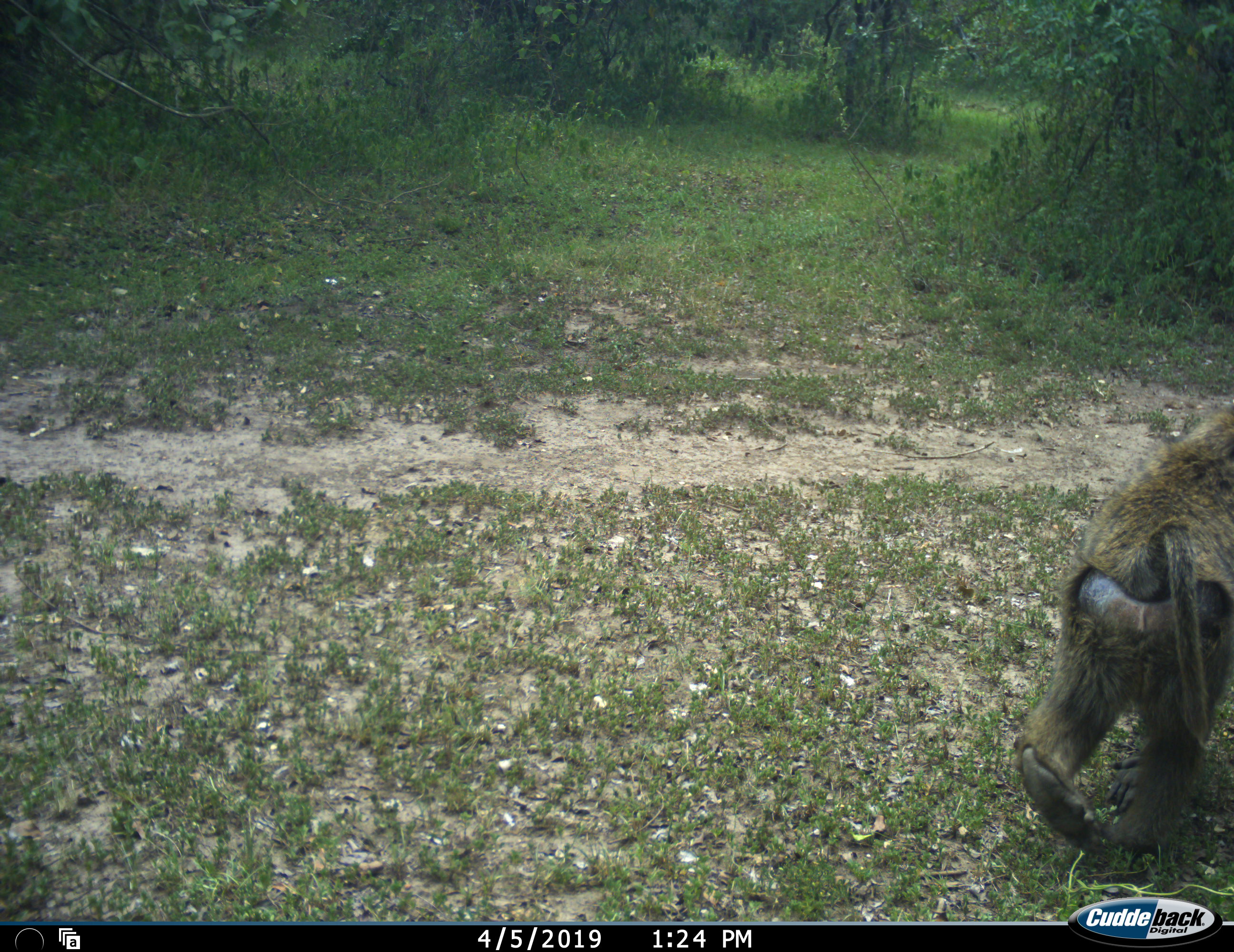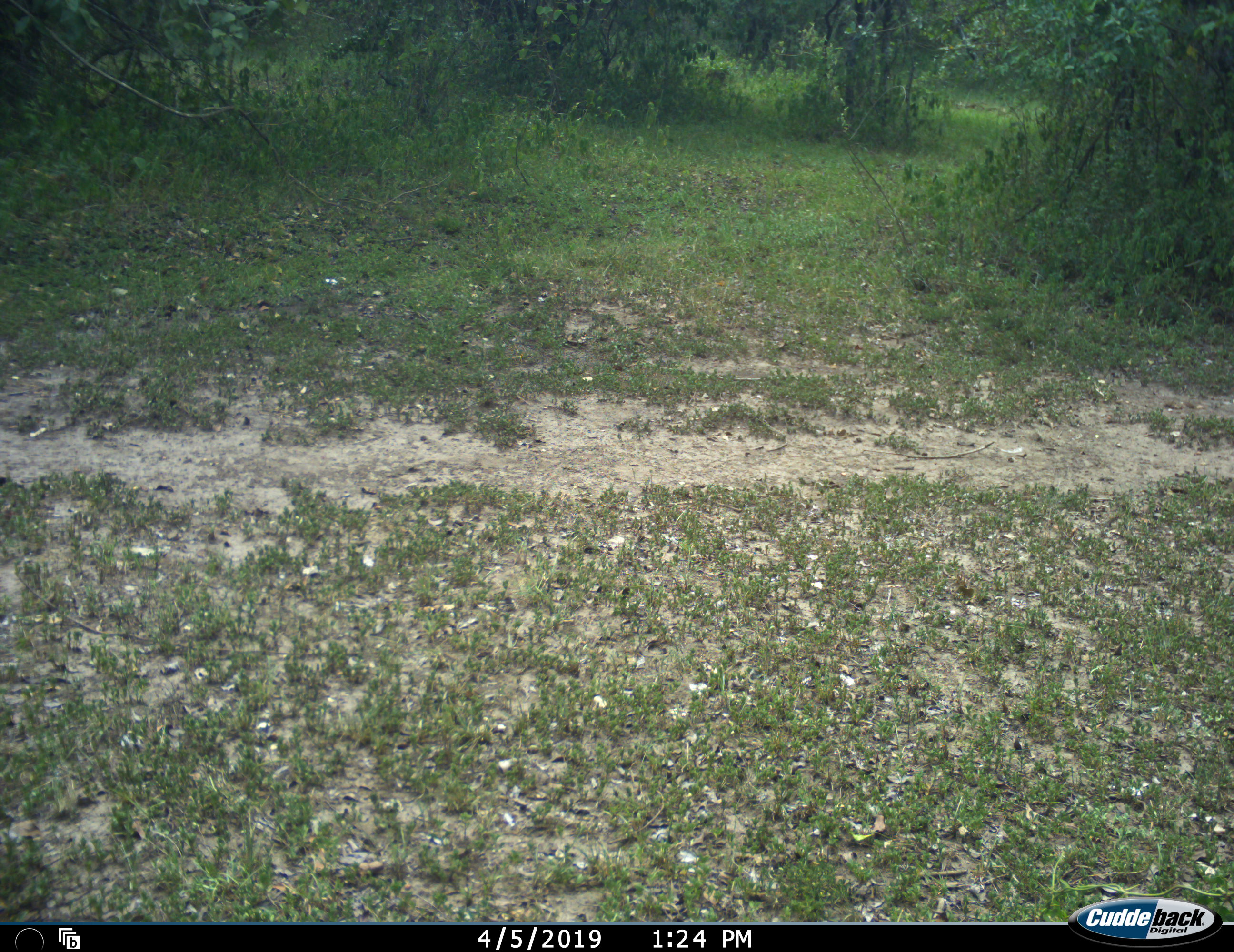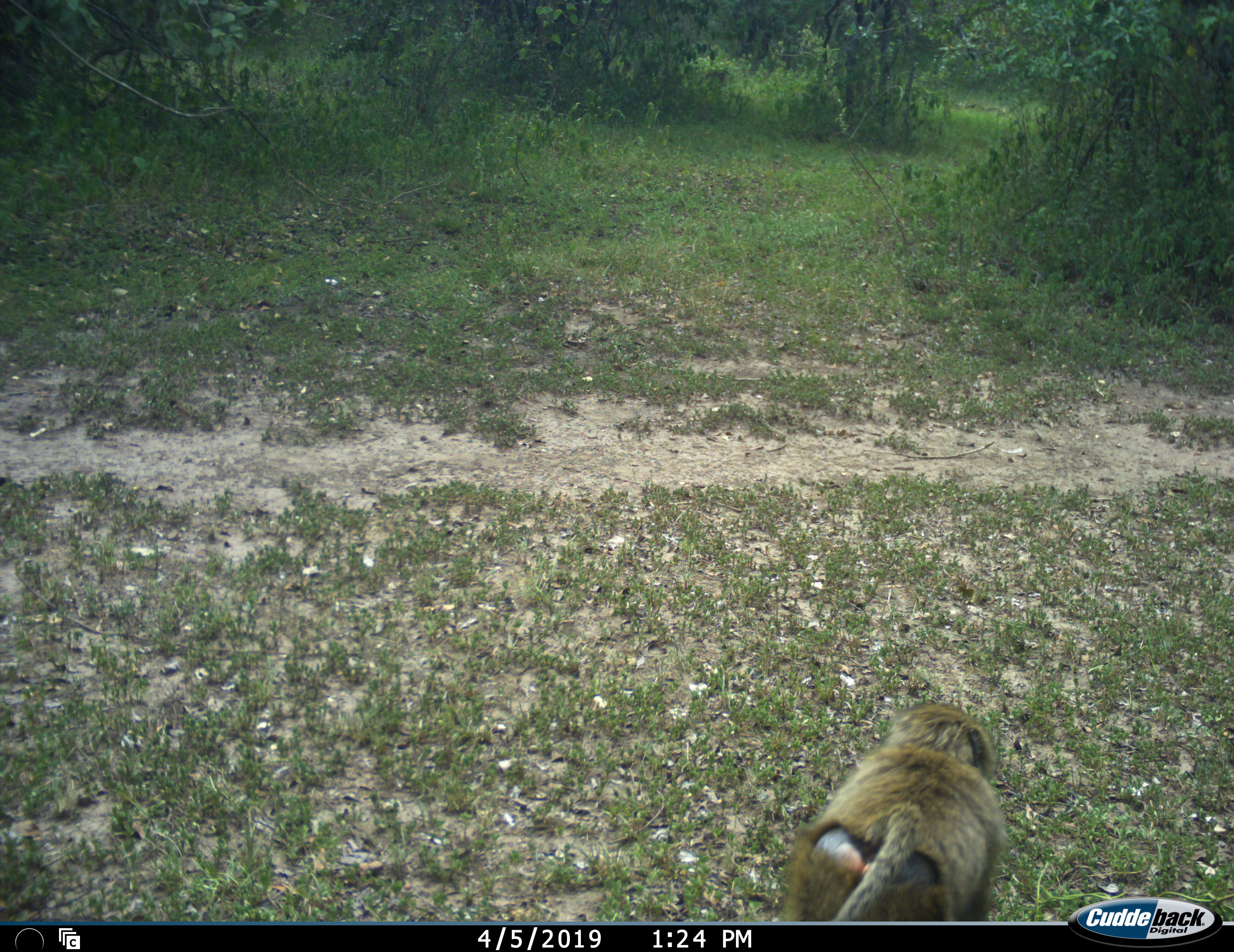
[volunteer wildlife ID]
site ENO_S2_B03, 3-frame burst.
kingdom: Animalia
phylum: Chordata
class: Mammalia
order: Primates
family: Cercopithecidae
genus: Papio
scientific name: Papio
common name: baboon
Baboon (Papio), count 1. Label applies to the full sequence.